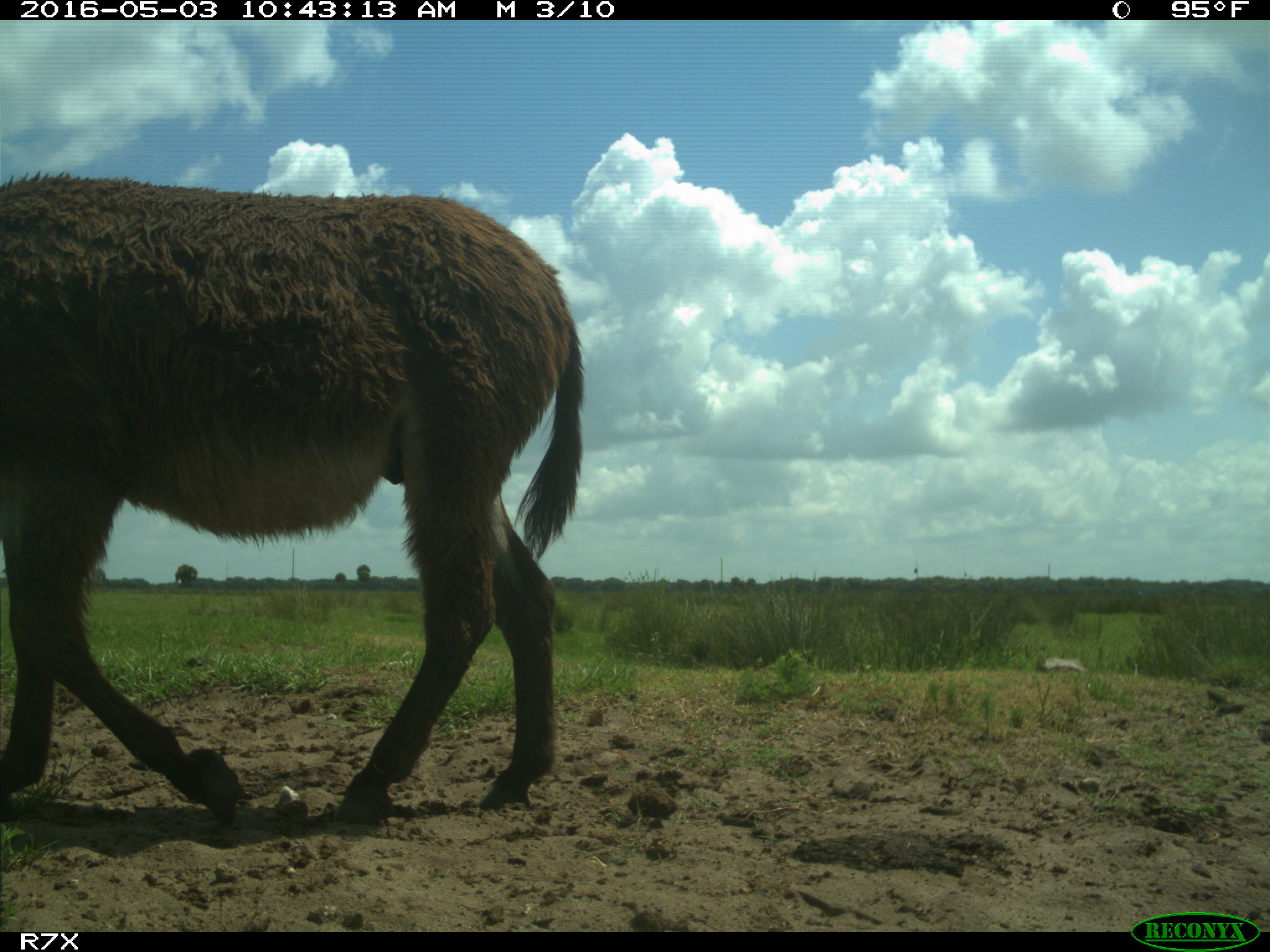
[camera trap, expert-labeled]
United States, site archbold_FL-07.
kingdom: Animalia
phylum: Chordata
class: Mammalia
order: Artiodactyla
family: Bovidae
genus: Bos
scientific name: Bos taurus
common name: domestic cow